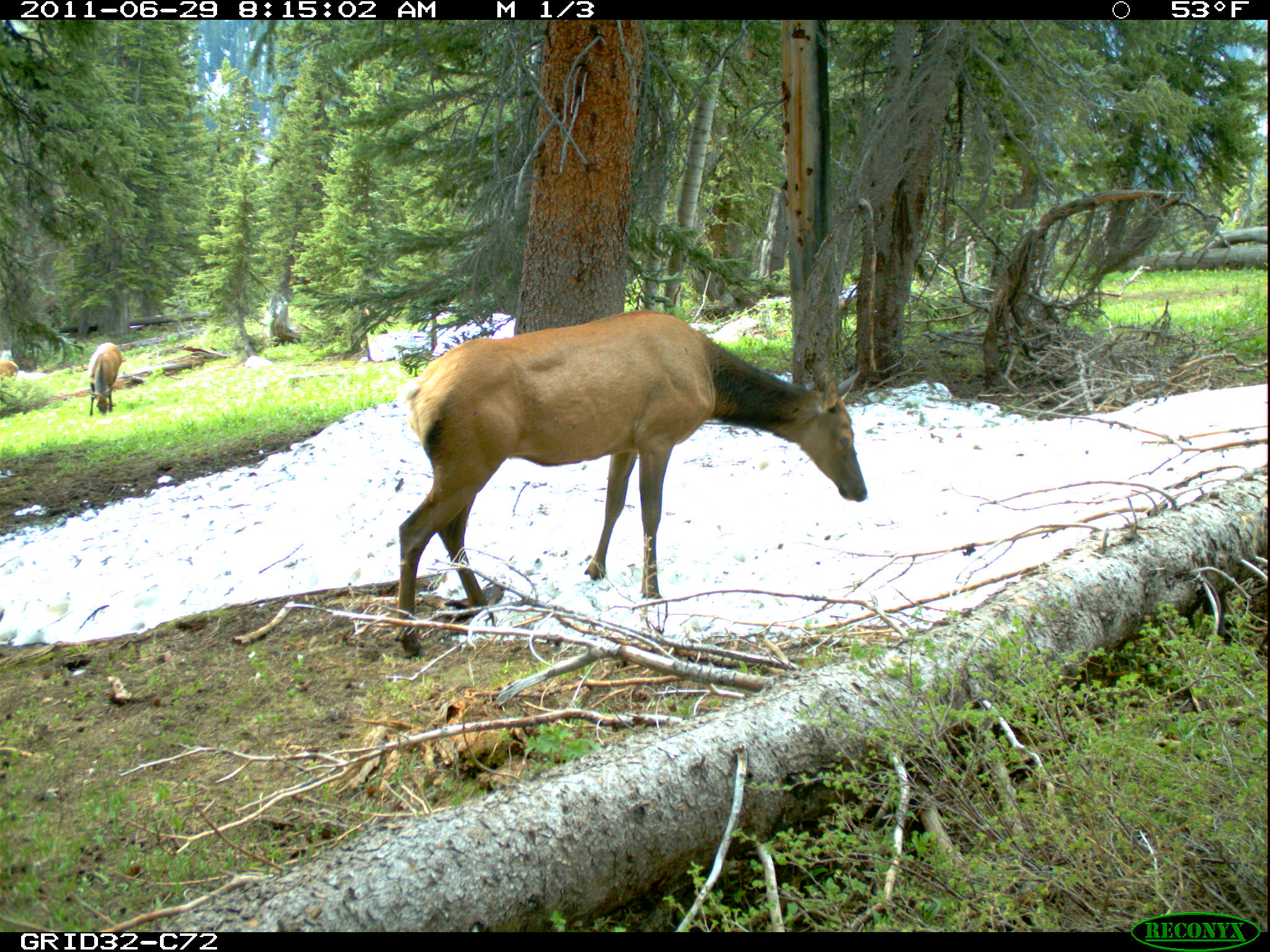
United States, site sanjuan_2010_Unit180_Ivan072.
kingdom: Animalia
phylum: Chordata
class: Mammalia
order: Artiodactyla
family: Cervidae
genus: Cervus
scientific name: Cervus elaphus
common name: red deer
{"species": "Cervus elaphus (red deer)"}